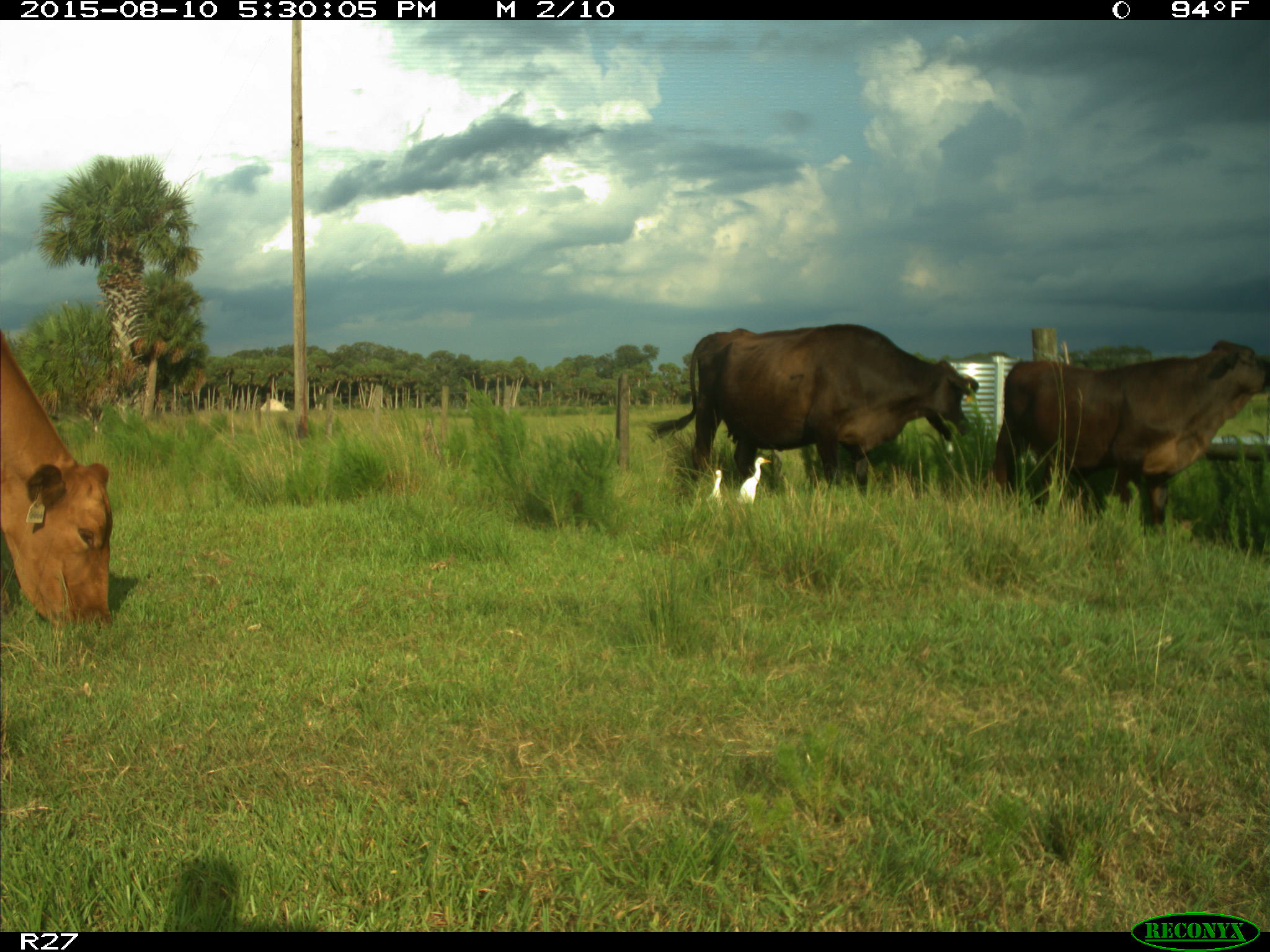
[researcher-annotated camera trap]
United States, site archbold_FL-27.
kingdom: Animalia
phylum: Chordata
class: Mammalia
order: Artiodactyla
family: Bovidae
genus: Bos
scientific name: Bos taurus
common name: domestic cow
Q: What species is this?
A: Bos taurus (domestic cow).